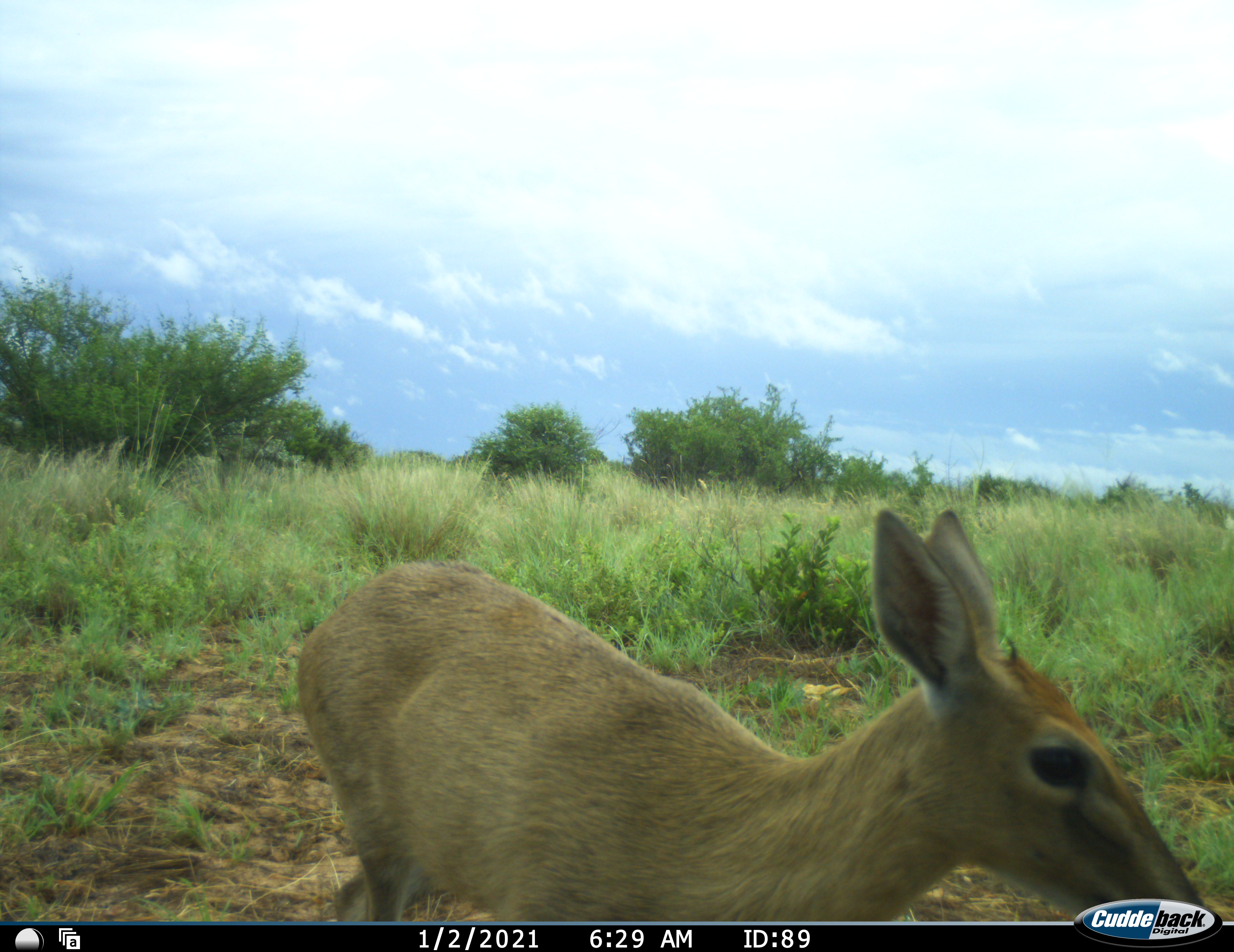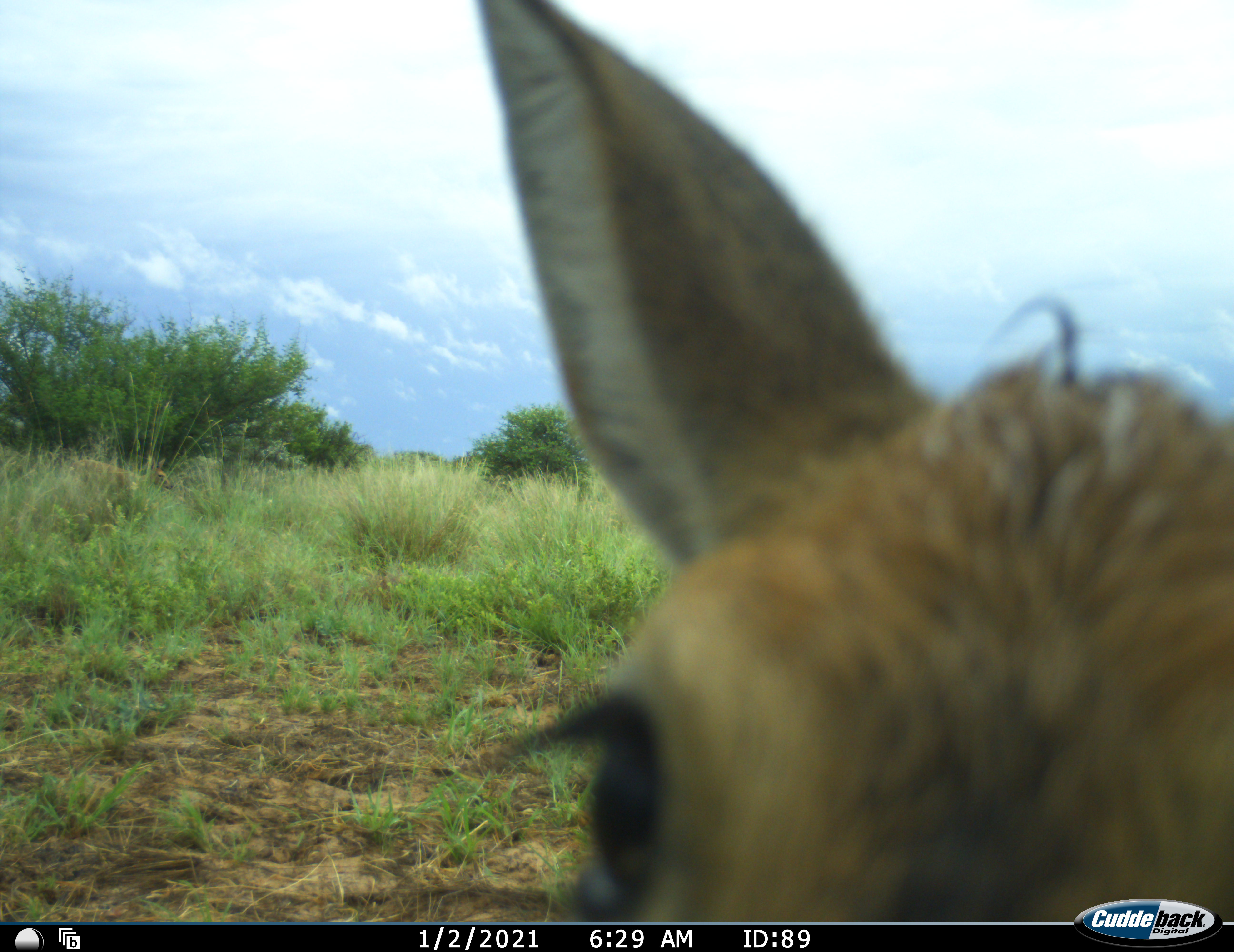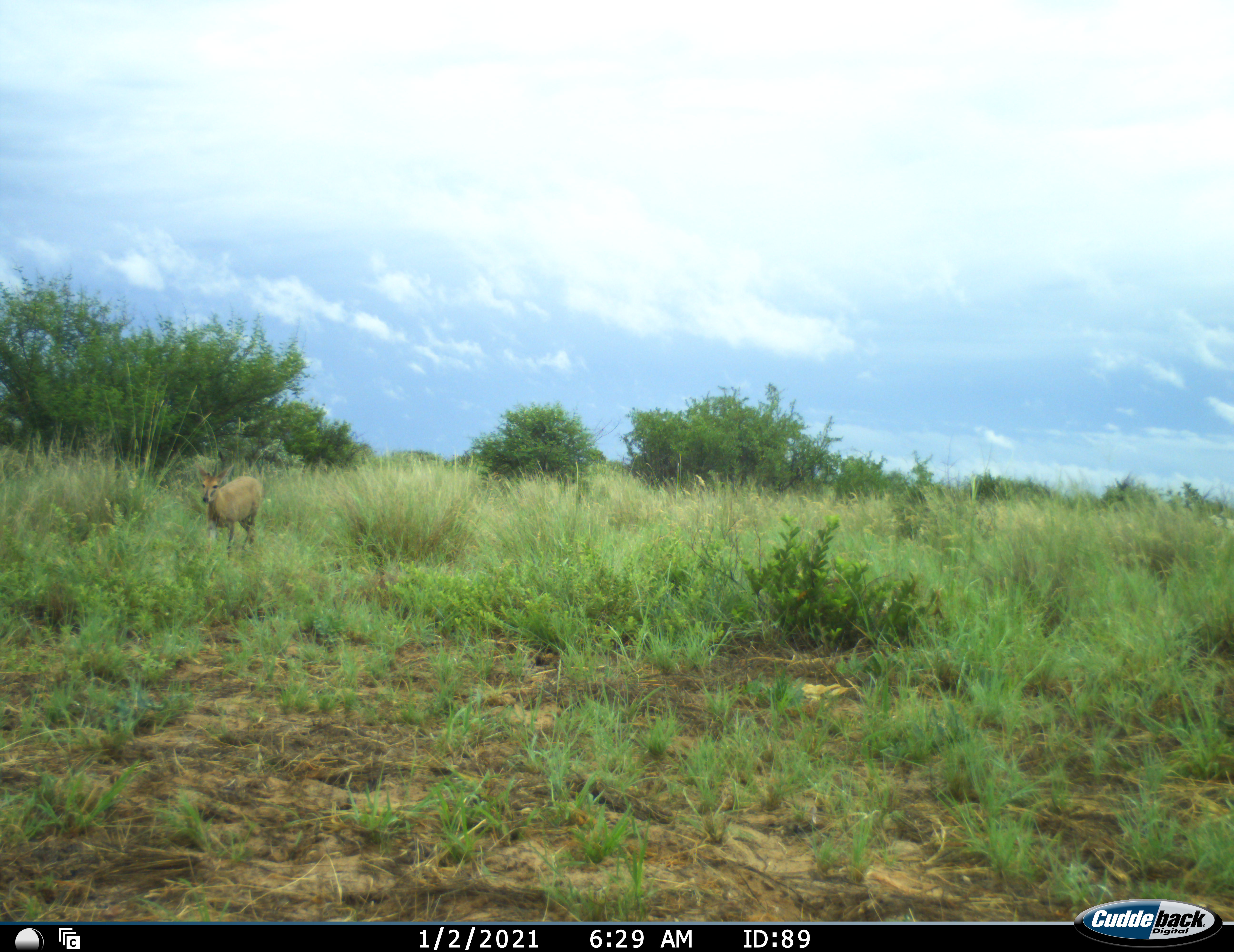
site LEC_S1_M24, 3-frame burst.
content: unidentified animal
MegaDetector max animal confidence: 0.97